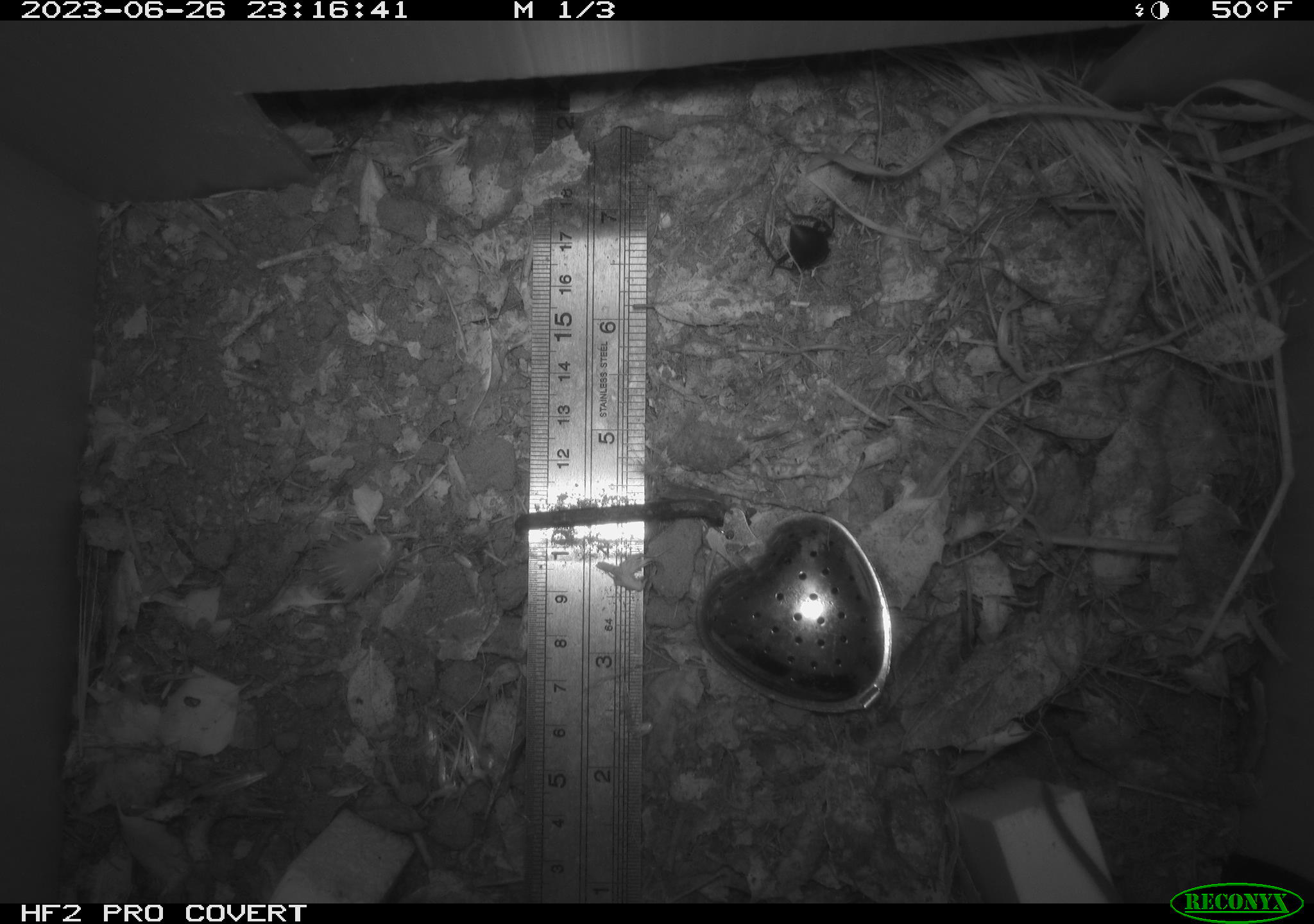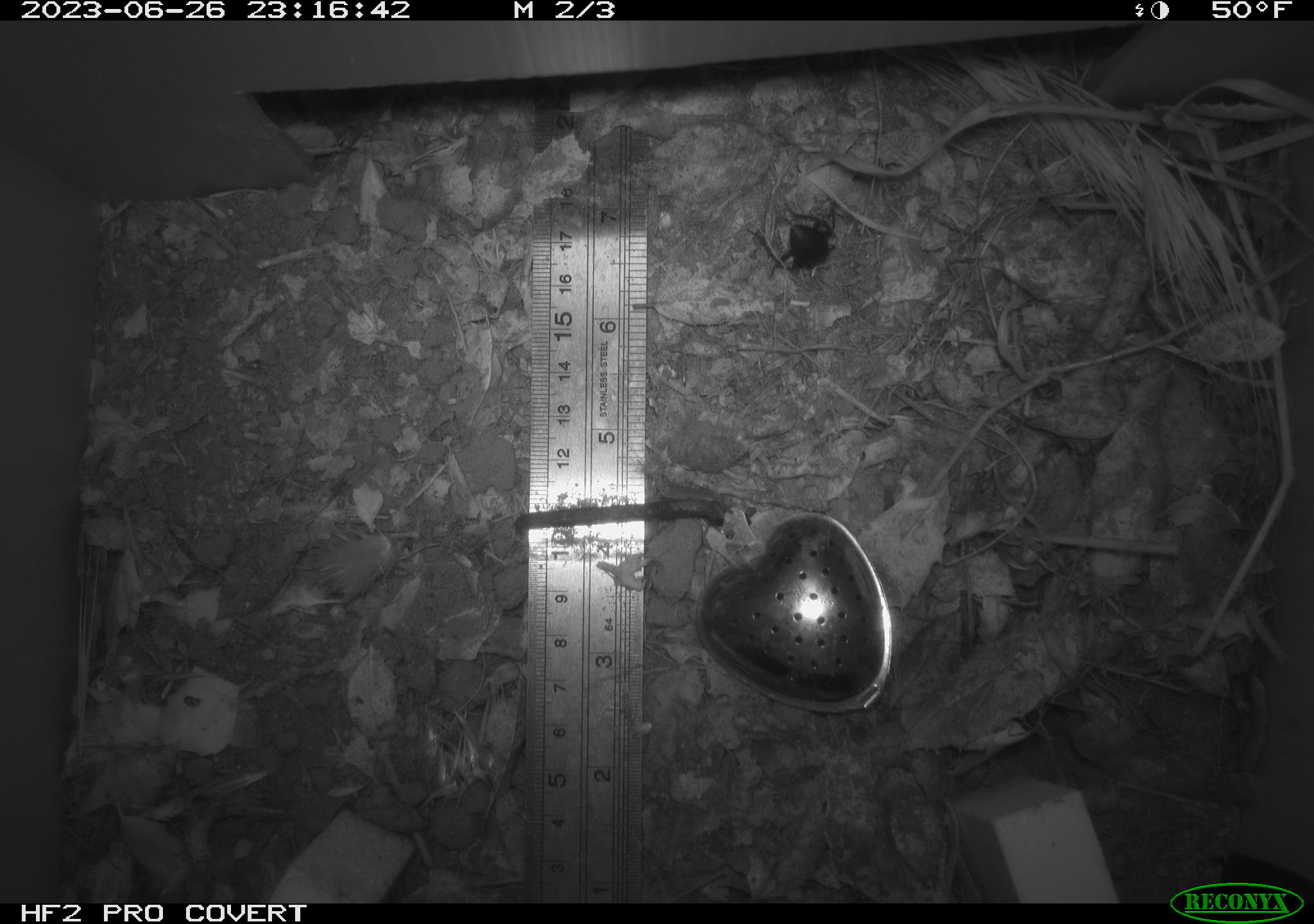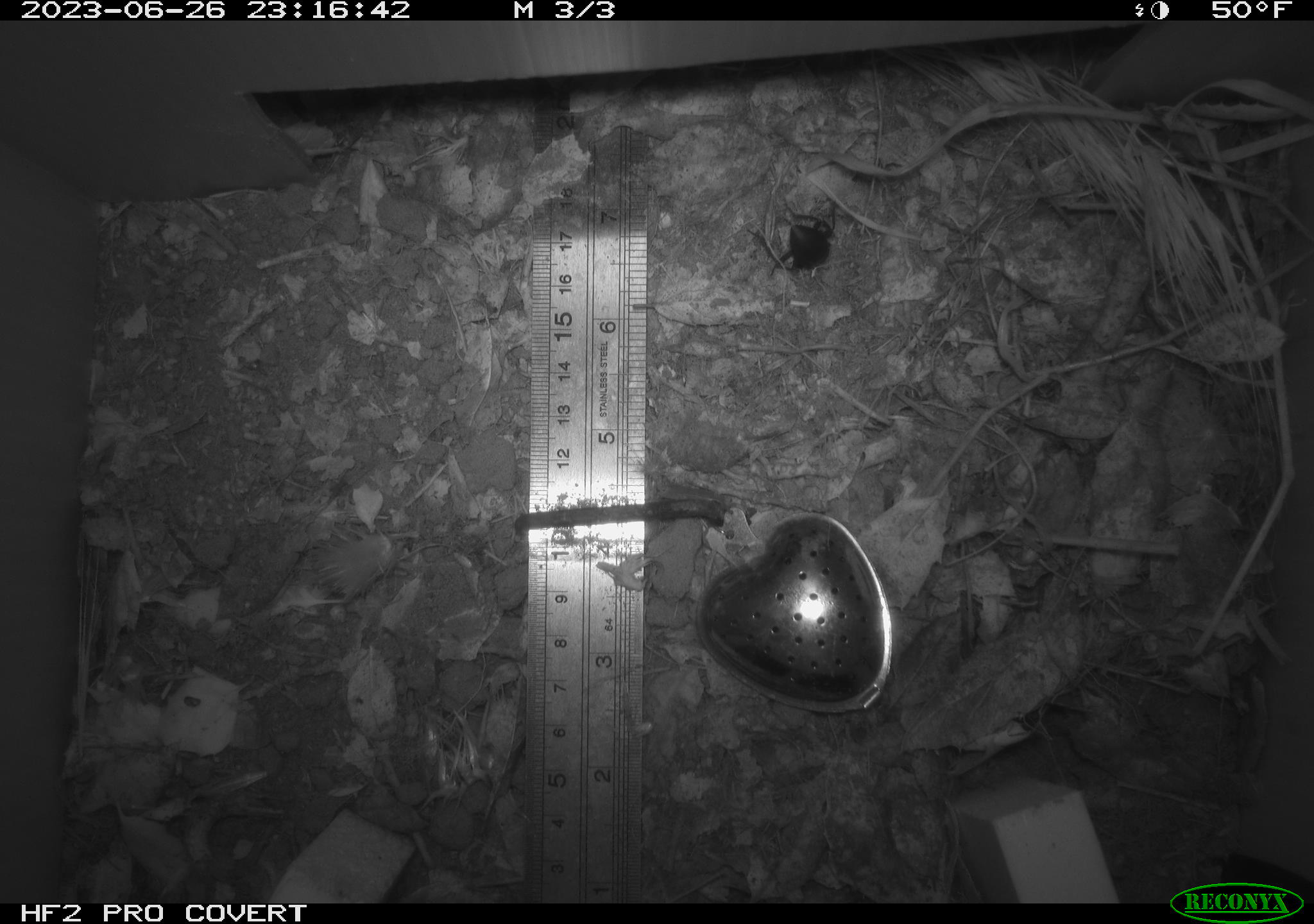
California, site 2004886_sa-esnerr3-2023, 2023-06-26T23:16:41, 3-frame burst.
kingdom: Animalia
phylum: Arthropoda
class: Insecta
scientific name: Insecta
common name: insect